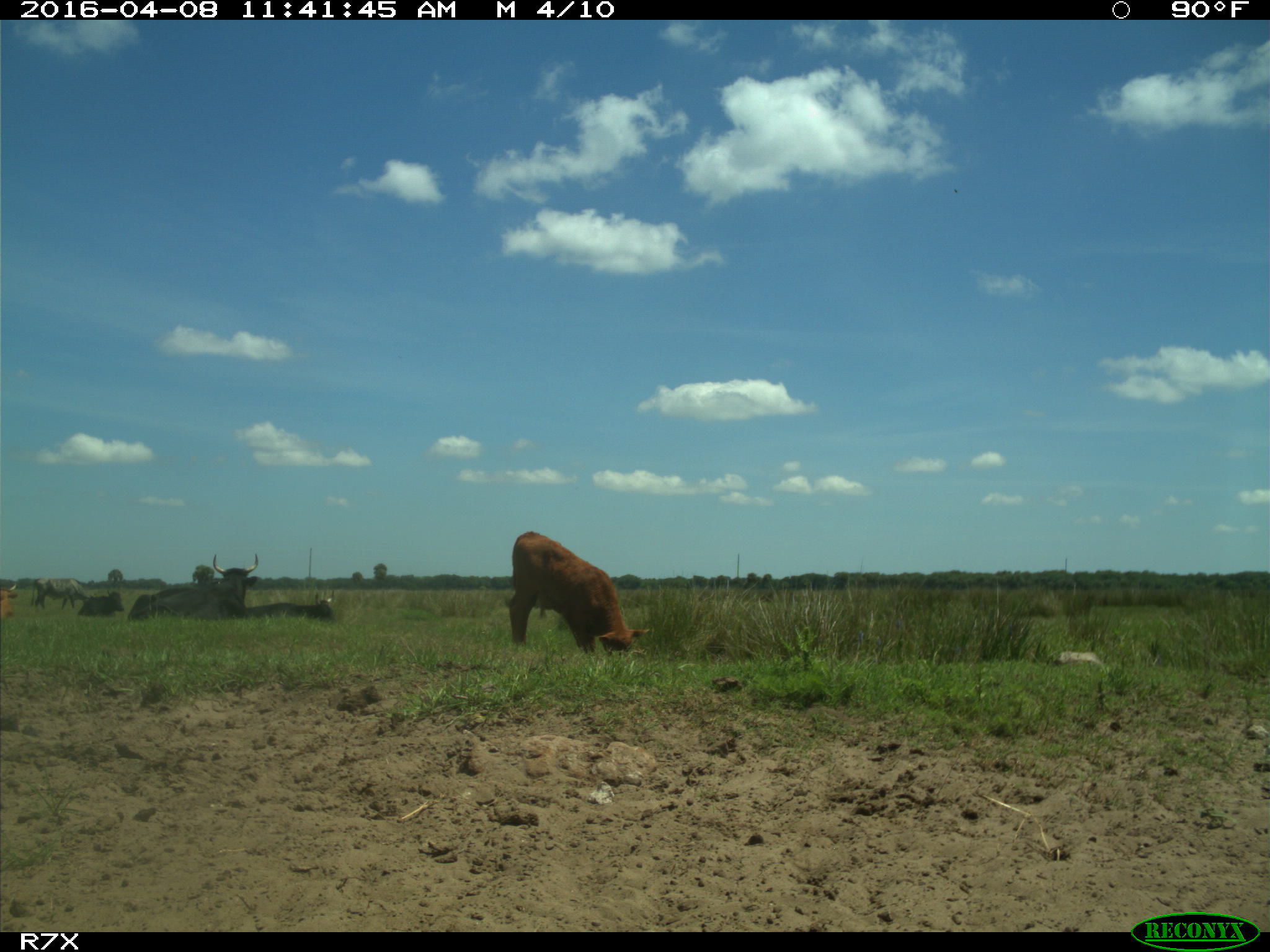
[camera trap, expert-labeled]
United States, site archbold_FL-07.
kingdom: Animalia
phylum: Chordata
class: Mammalia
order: Artiodactyla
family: Bovidae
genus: Bos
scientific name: Bos taurus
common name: domestic cow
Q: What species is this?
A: Bos taurus (domestic cow).